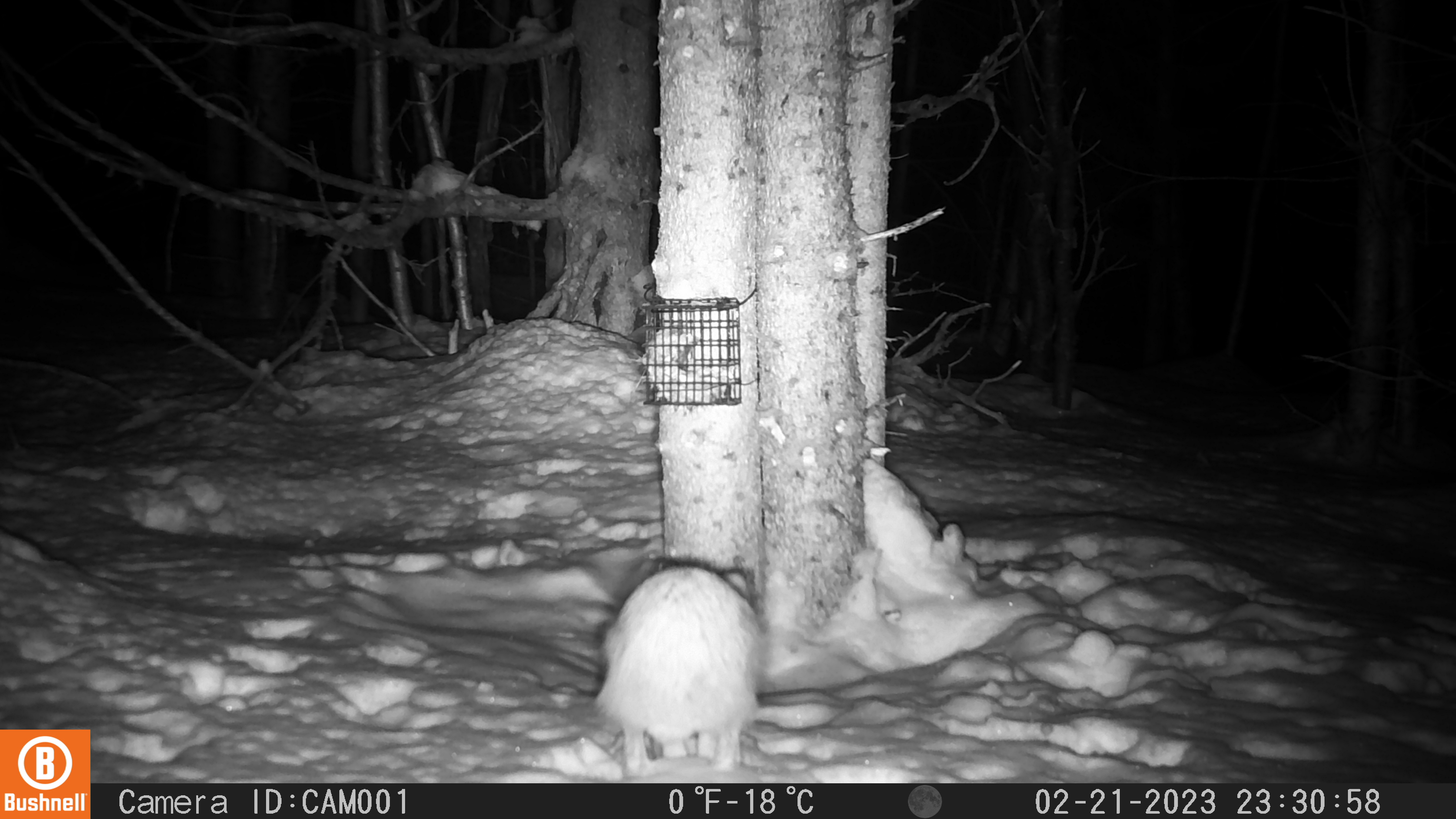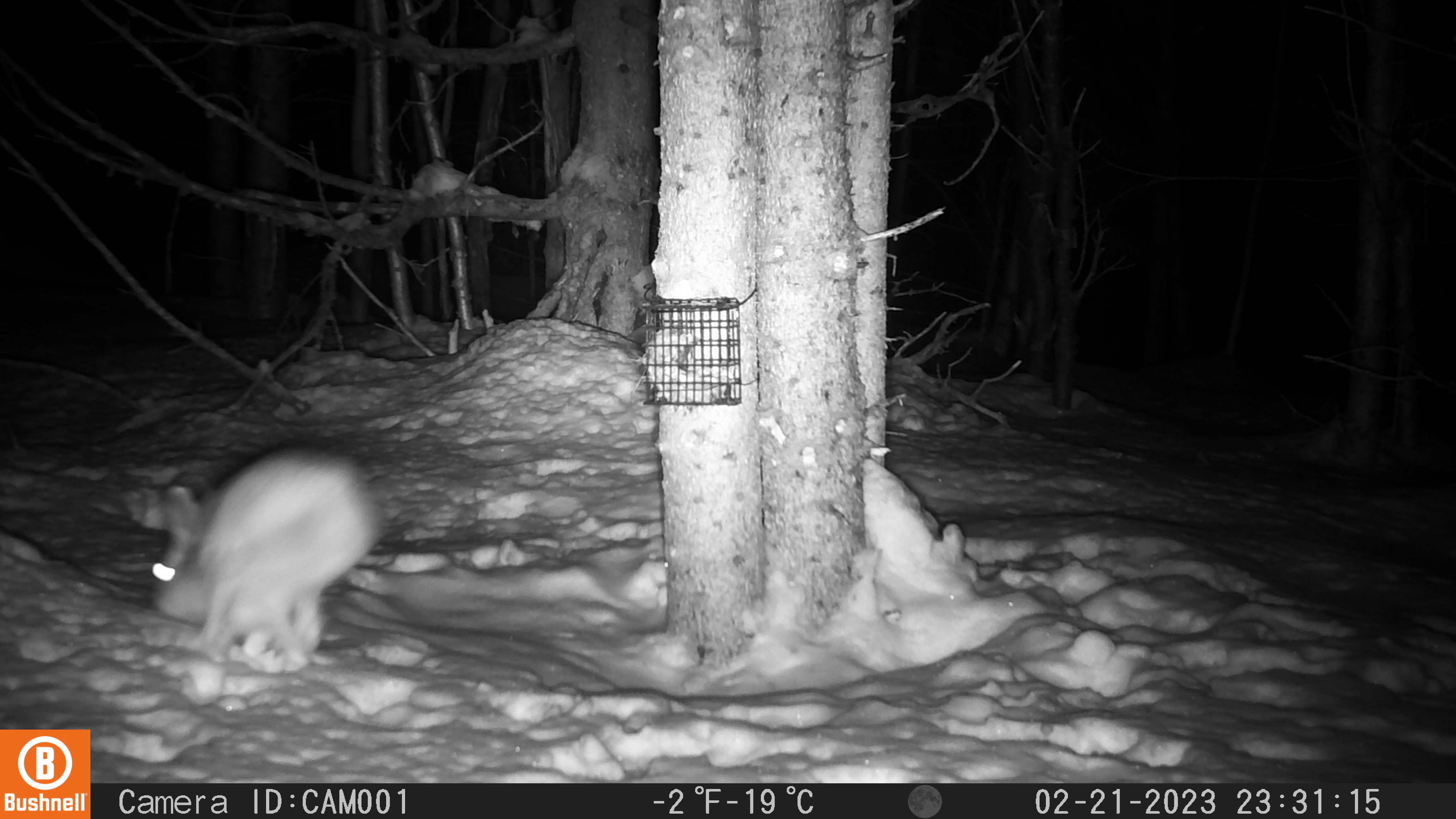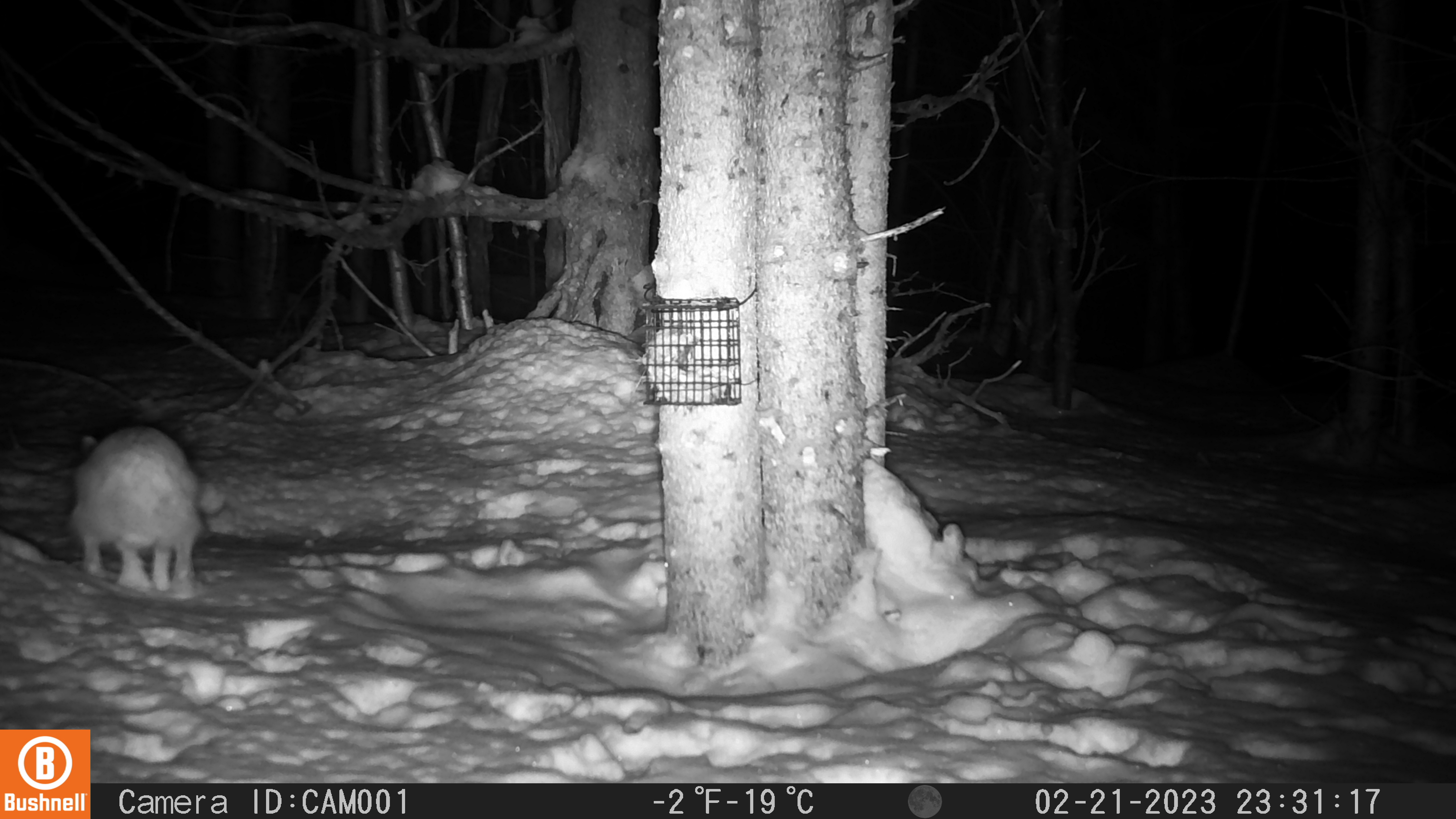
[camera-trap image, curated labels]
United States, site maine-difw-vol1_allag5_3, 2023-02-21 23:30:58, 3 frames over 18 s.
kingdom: Animalia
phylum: Chordata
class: Mammalia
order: Lagomorpha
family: Leporidae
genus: Lepus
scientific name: Lepus americanus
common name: snowshoe hare